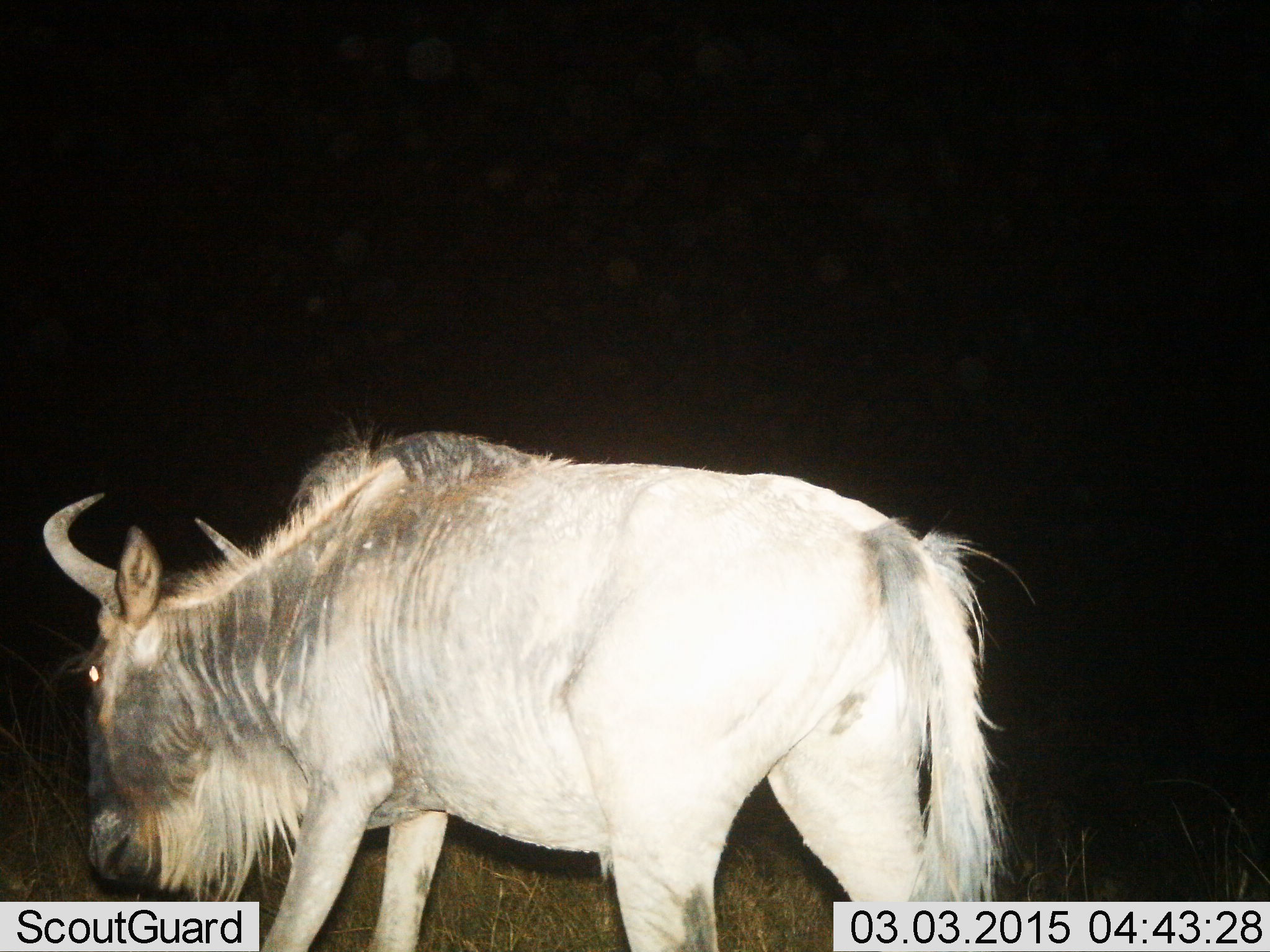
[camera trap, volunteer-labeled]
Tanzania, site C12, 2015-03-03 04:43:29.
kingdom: Animalia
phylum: Chordata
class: Mammalia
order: Artiodactyla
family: Bovidae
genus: Connochaetes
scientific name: Connochaetes taurinus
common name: blue wildebeest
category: wildebeest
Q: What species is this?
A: Wildebeest (blue wildebeest) (Connochaetes taurinus).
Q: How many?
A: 1.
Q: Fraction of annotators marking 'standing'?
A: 20%.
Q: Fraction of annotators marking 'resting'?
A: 0%.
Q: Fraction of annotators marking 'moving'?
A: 70%.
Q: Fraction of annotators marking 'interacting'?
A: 0%.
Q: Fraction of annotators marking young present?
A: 0%.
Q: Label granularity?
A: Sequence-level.